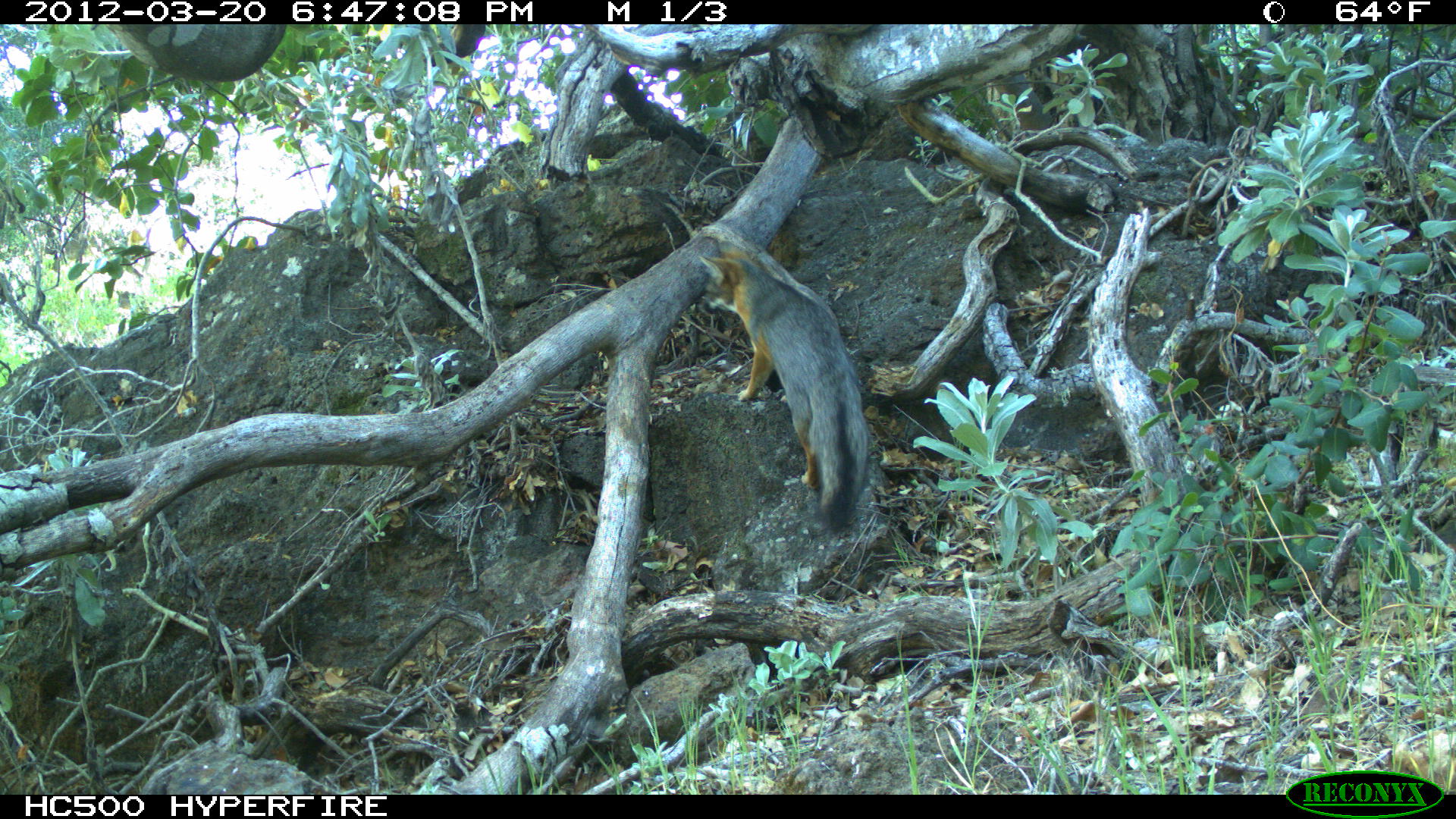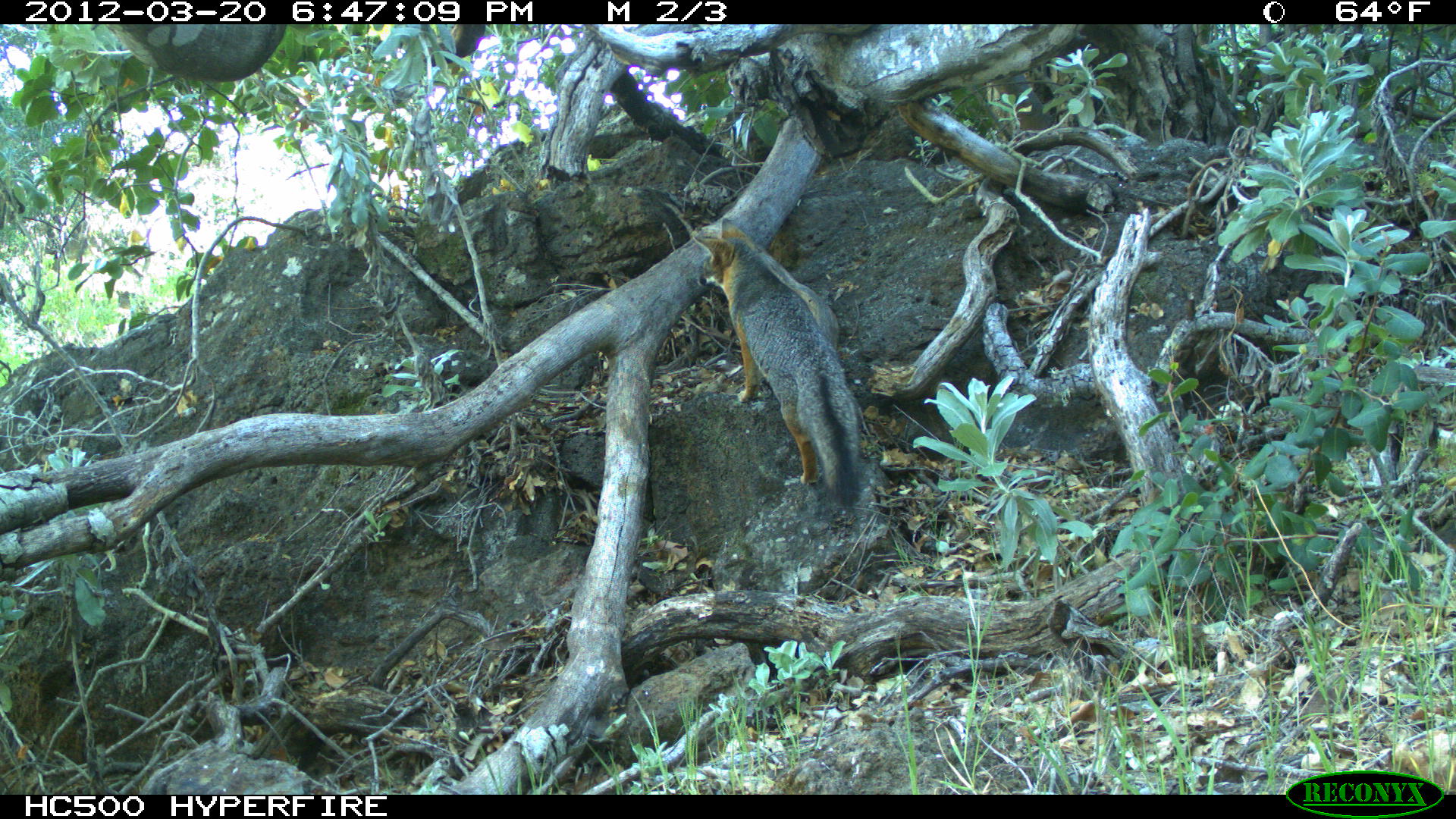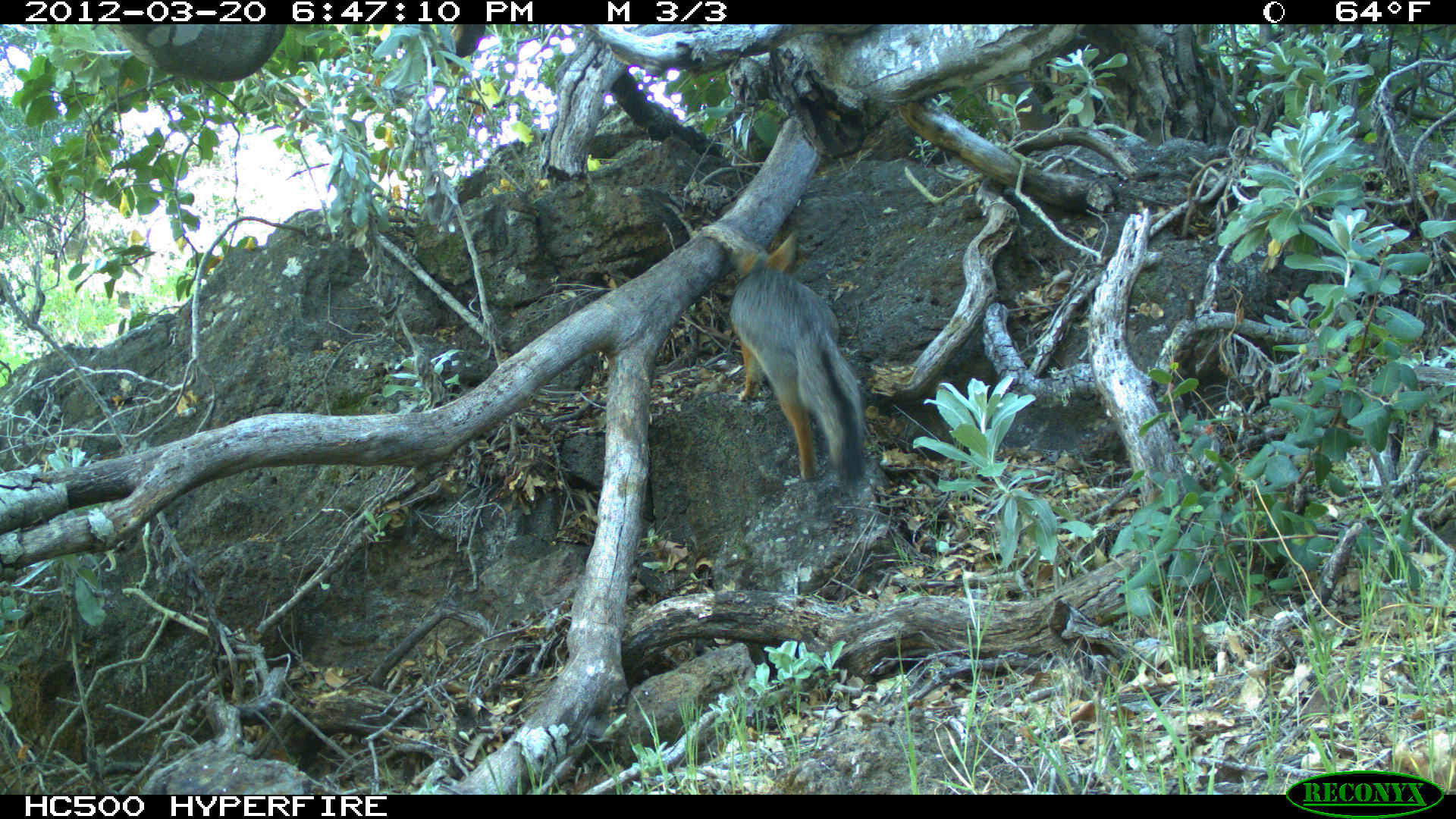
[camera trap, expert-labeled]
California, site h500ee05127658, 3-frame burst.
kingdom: Animalia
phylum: Chordata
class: Mammalia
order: Carnivora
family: Canidae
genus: Urocyon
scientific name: Urocyon littoralis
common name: island fox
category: fox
Fox (island fox) (Urocyon littoralis).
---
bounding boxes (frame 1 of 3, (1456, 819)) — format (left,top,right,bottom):
fox: (698,247,870,535)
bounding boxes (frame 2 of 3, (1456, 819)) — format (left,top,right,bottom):
fox: (692,218,861,506)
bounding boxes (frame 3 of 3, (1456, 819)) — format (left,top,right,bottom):
fox: (727,231,863,494)